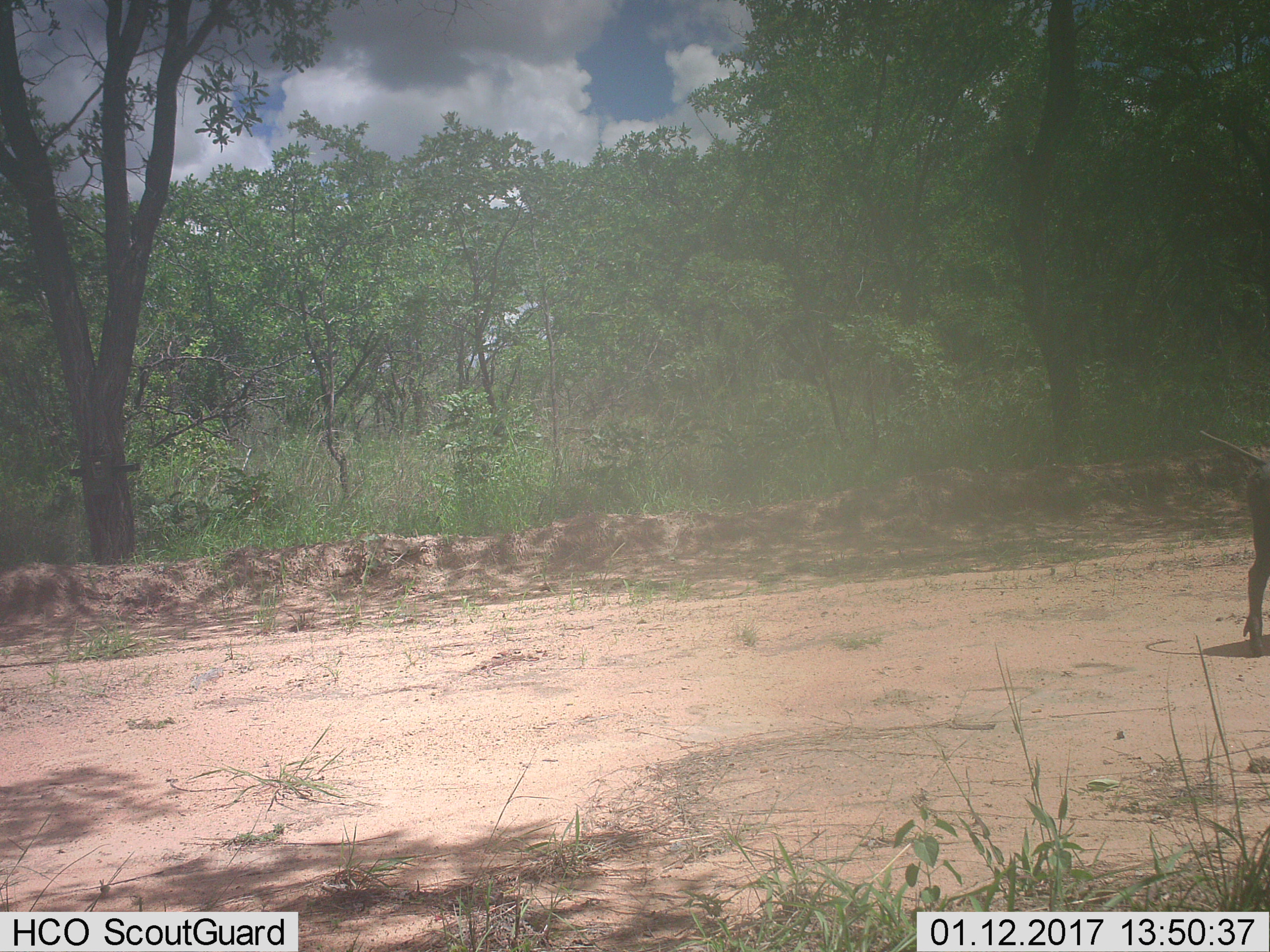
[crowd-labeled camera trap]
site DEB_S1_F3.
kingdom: Animalia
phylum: Chordata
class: Mammalia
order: Artiodactyla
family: Suidae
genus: Phacochoerus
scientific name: Phacochoerus africanus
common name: warthog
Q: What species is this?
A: Warthog (Phacochoerus africanus).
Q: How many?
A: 1.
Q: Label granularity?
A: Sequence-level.